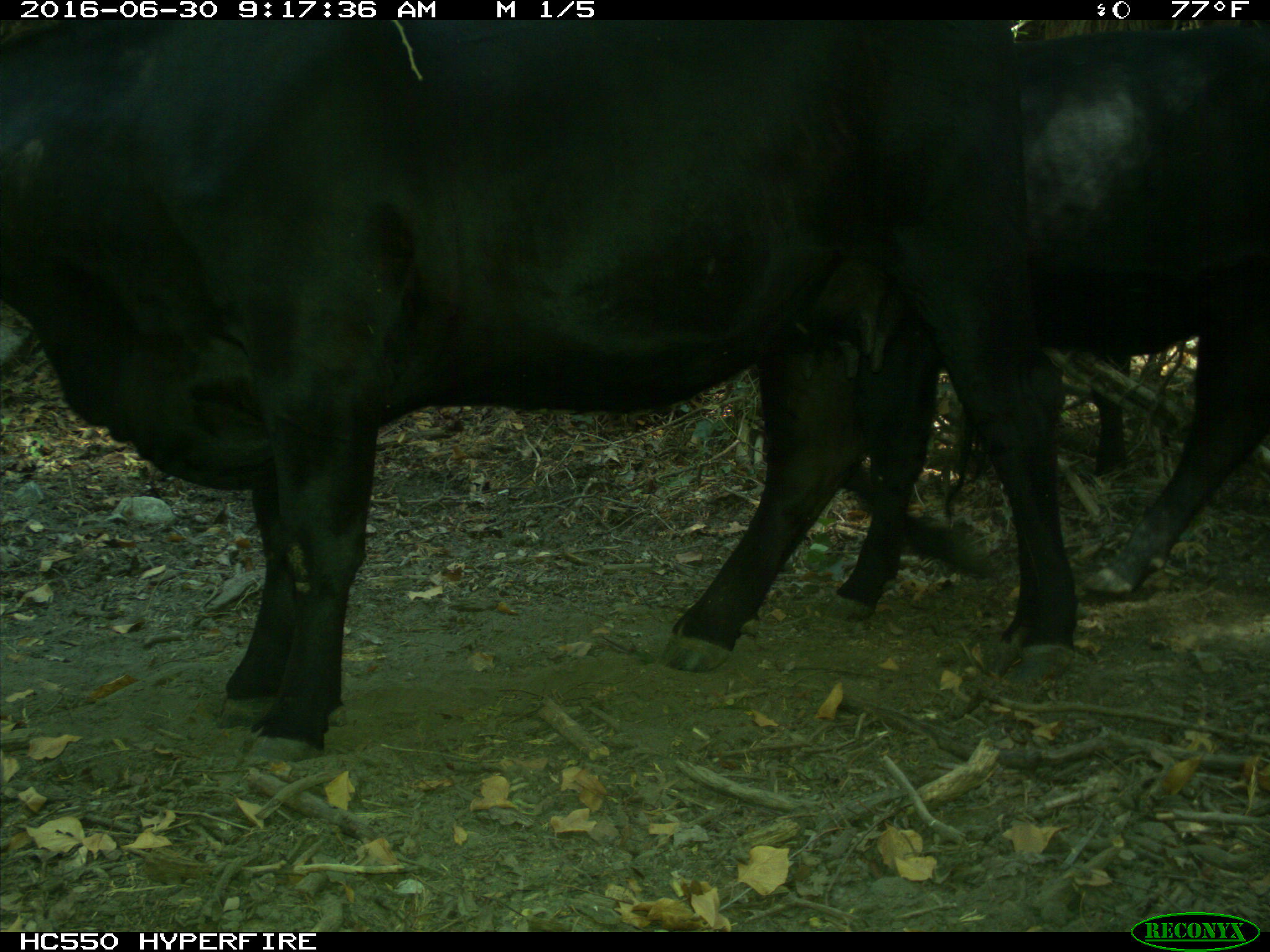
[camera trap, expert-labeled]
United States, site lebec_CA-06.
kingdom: Animalia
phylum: Chordata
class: Mammalia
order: Artiodactyla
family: Bovidae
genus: Bos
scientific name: Bos taurus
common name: domestic cow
Bos taurus (domestic cow).